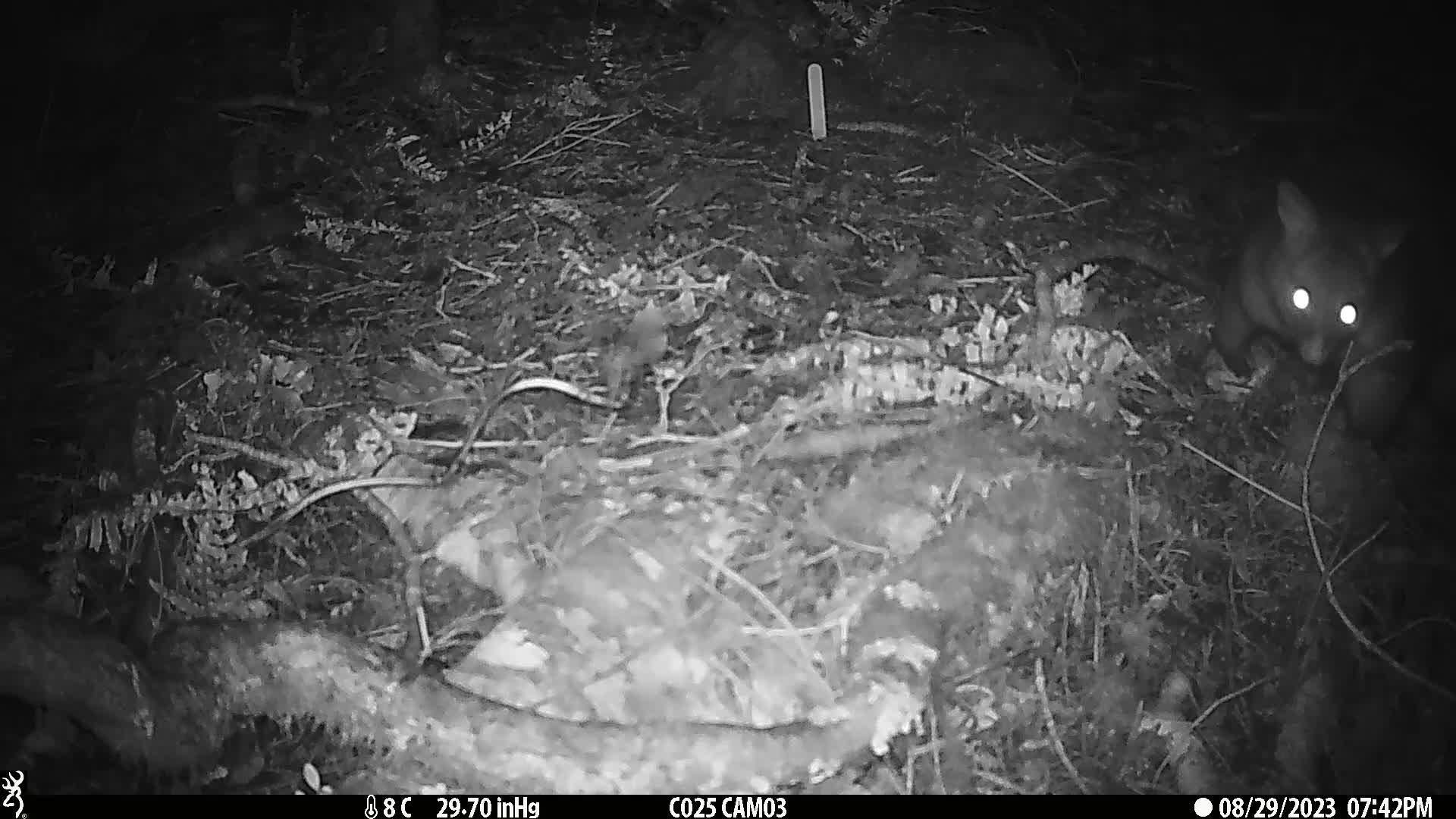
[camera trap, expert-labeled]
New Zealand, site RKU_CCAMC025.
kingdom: Animalia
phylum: Chordata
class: Mammalia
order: Diprotodontia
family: Phalangeridae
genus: Trichosurus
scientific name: Trichosurus vulpecula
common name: common brushtail possum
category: possum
Possum (common brushtail possum) (Trichosurus vulpecula).